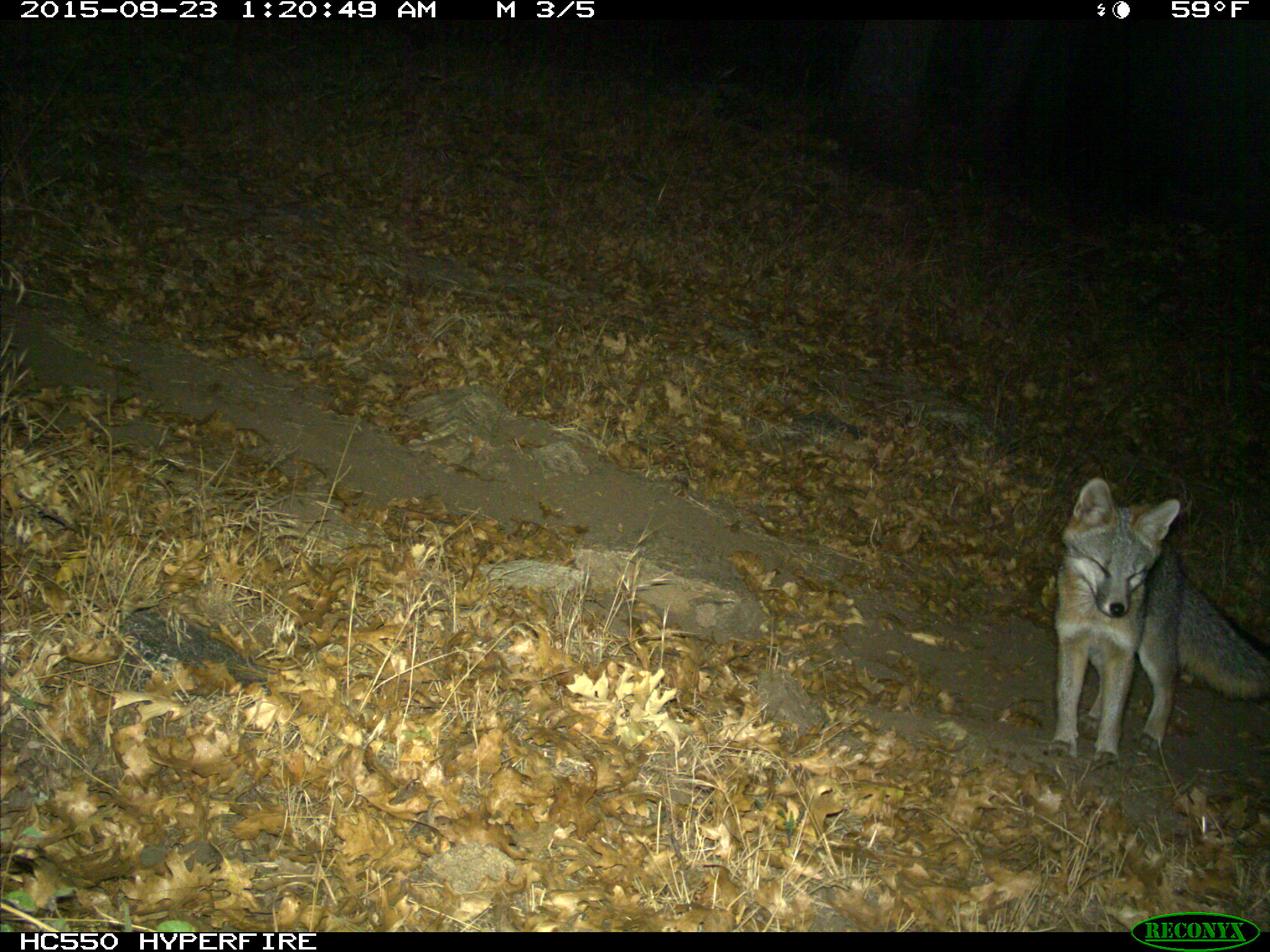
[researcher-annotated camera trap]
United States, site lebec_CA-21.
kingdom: Animalia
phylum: Chordata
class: Mammalia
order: Carnivora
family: Canidae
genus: Urocyon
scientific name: Urocyon cinereoargenteus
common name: gray fox